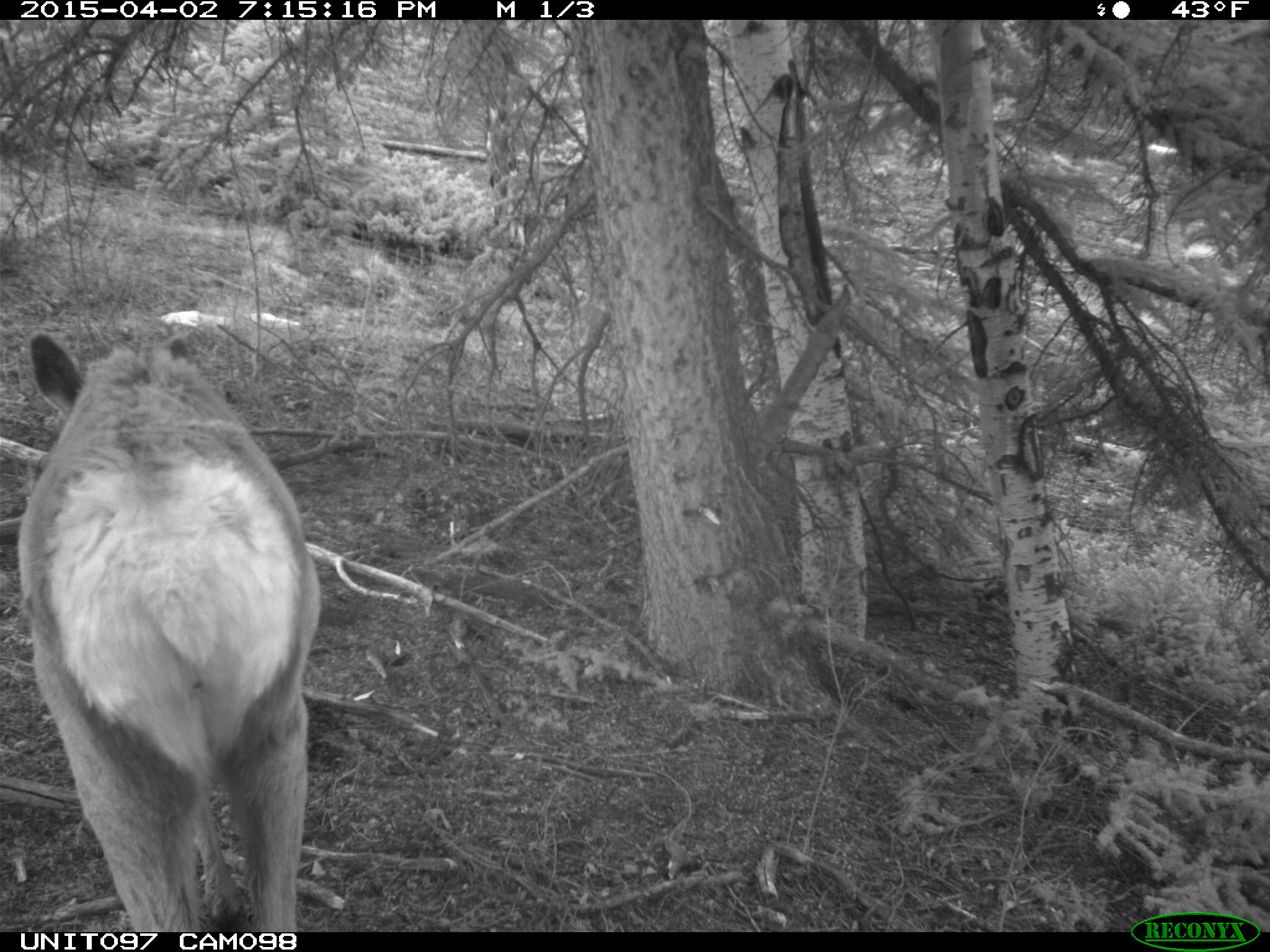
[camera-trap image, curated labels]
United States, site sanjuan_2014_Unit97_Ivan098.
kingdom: Animalia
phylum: Chordata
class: Mammalia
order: Artiodactyla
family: Cervidae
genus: Cervus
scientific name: Cervus elaphus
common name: red deer